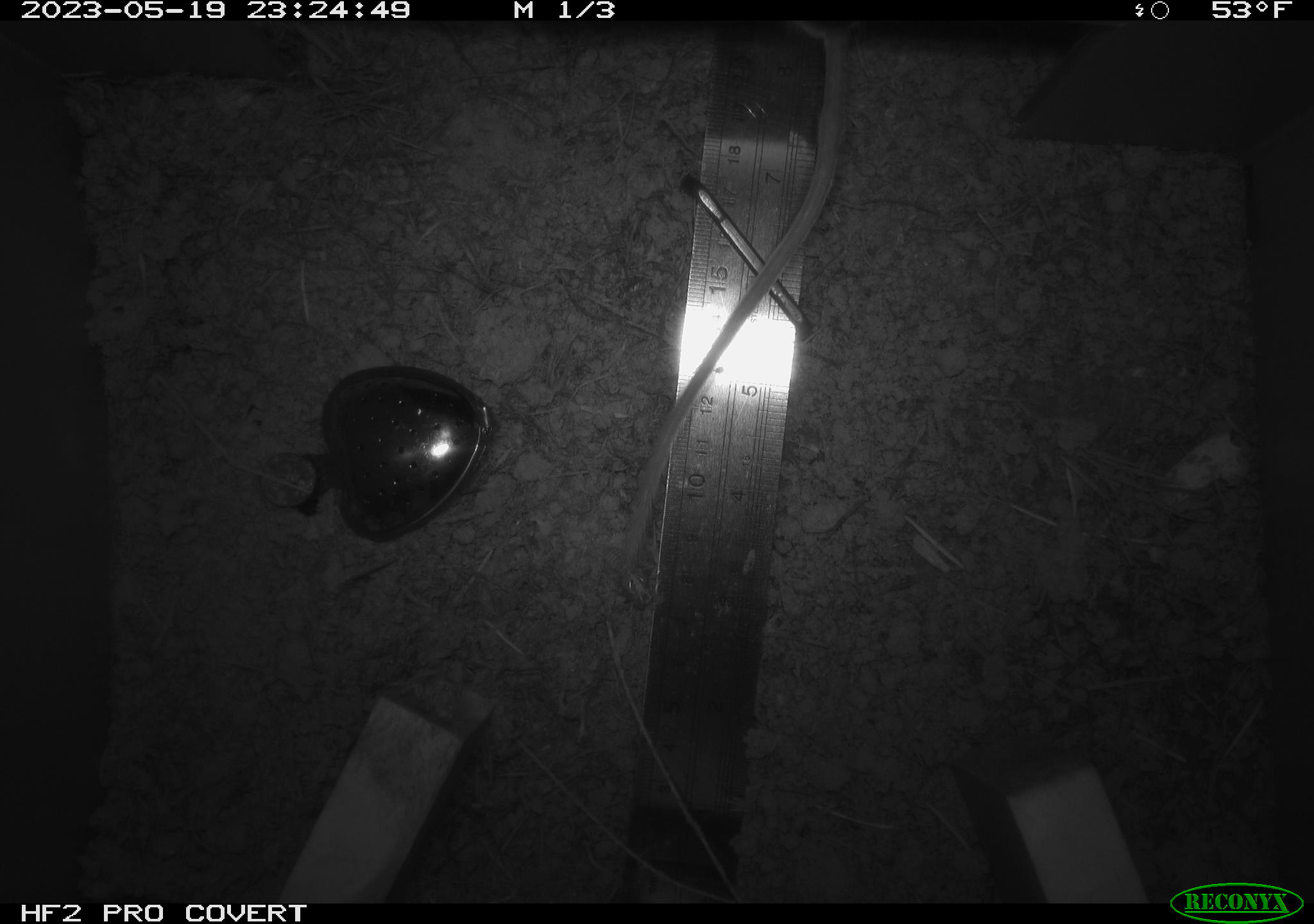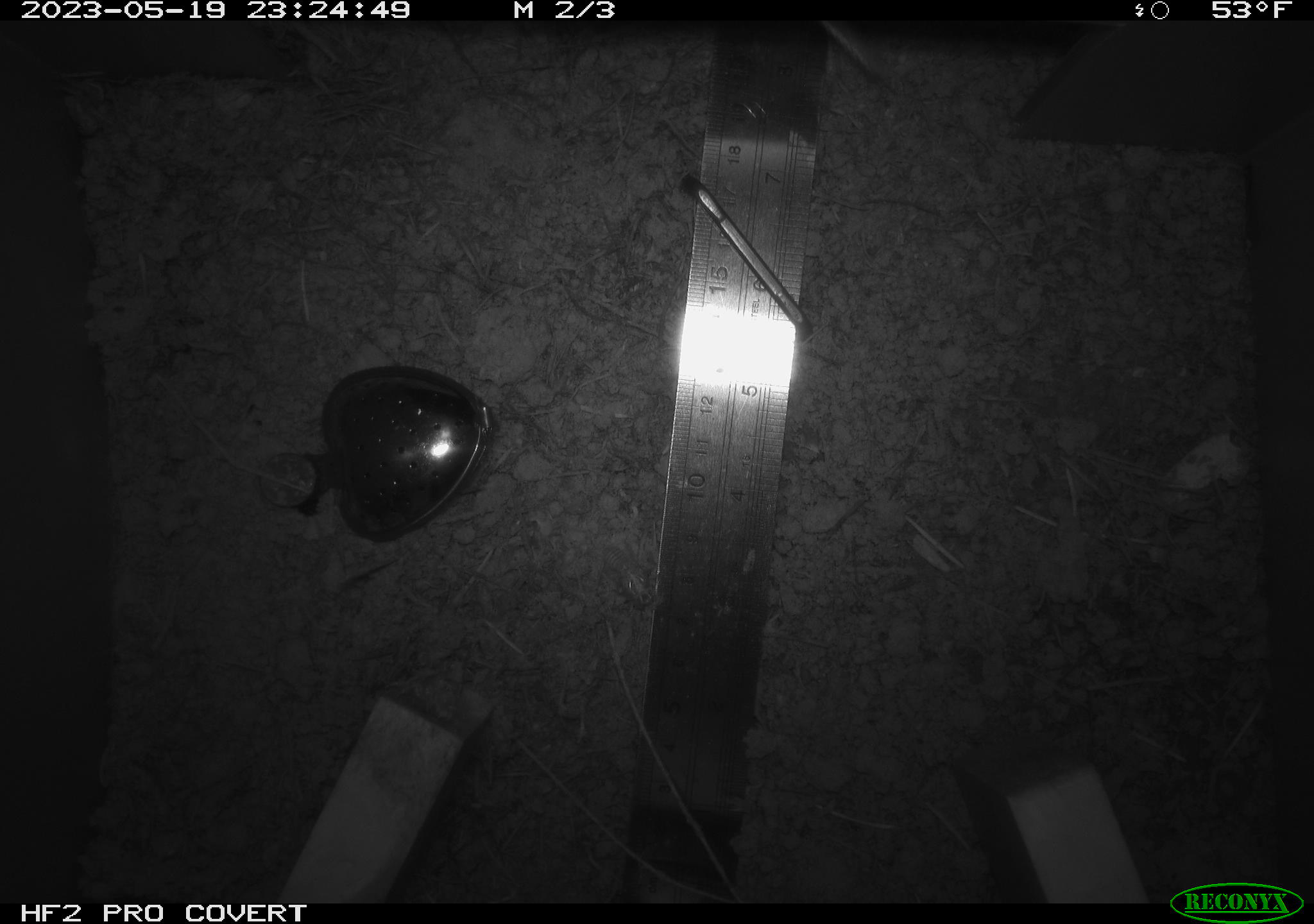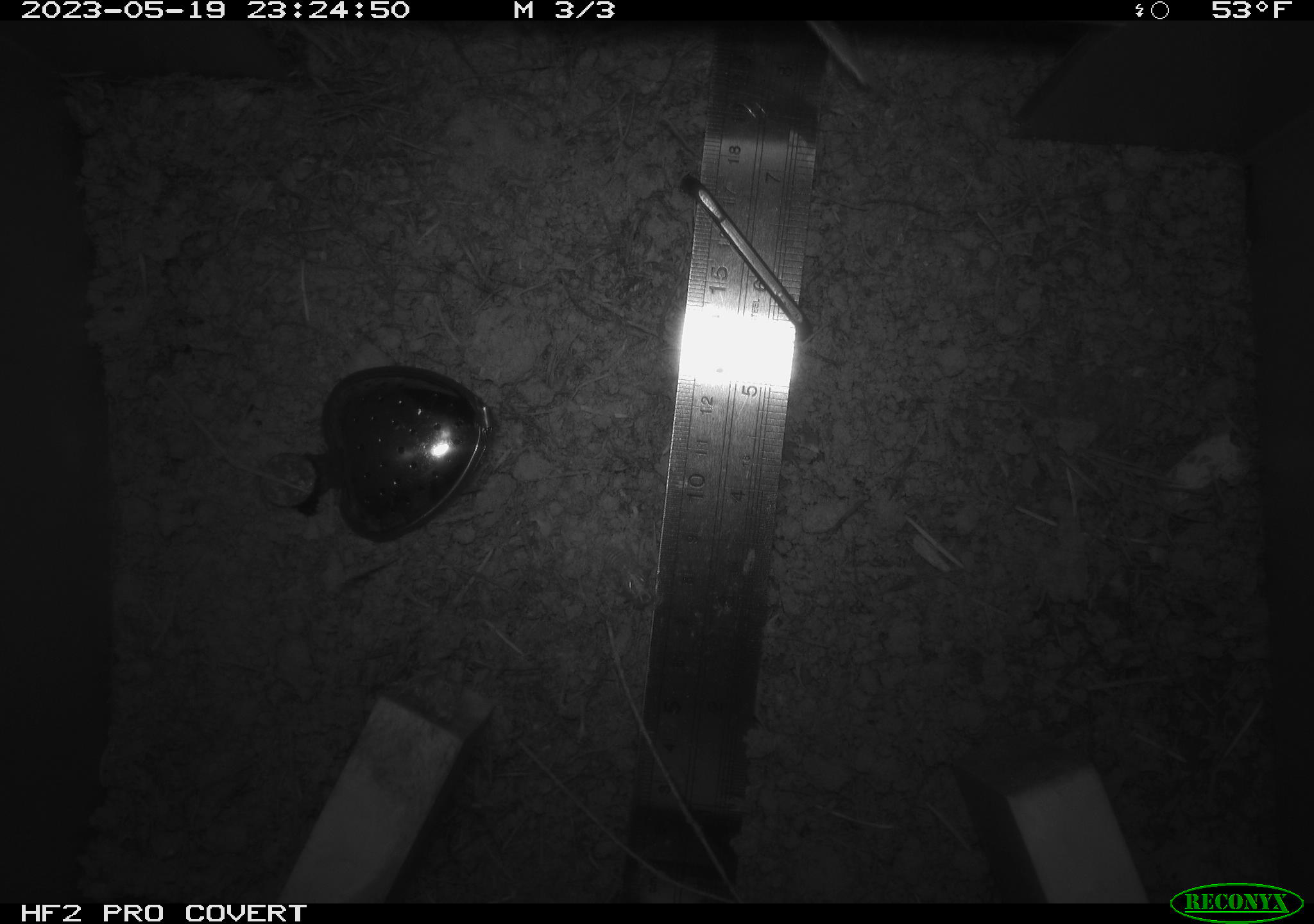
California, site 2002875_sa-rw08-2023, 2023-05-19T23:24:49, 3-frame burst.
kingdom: Animalia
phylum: Chordata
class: Mammalia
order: Rodentia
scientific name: Rodentia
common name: mouse species